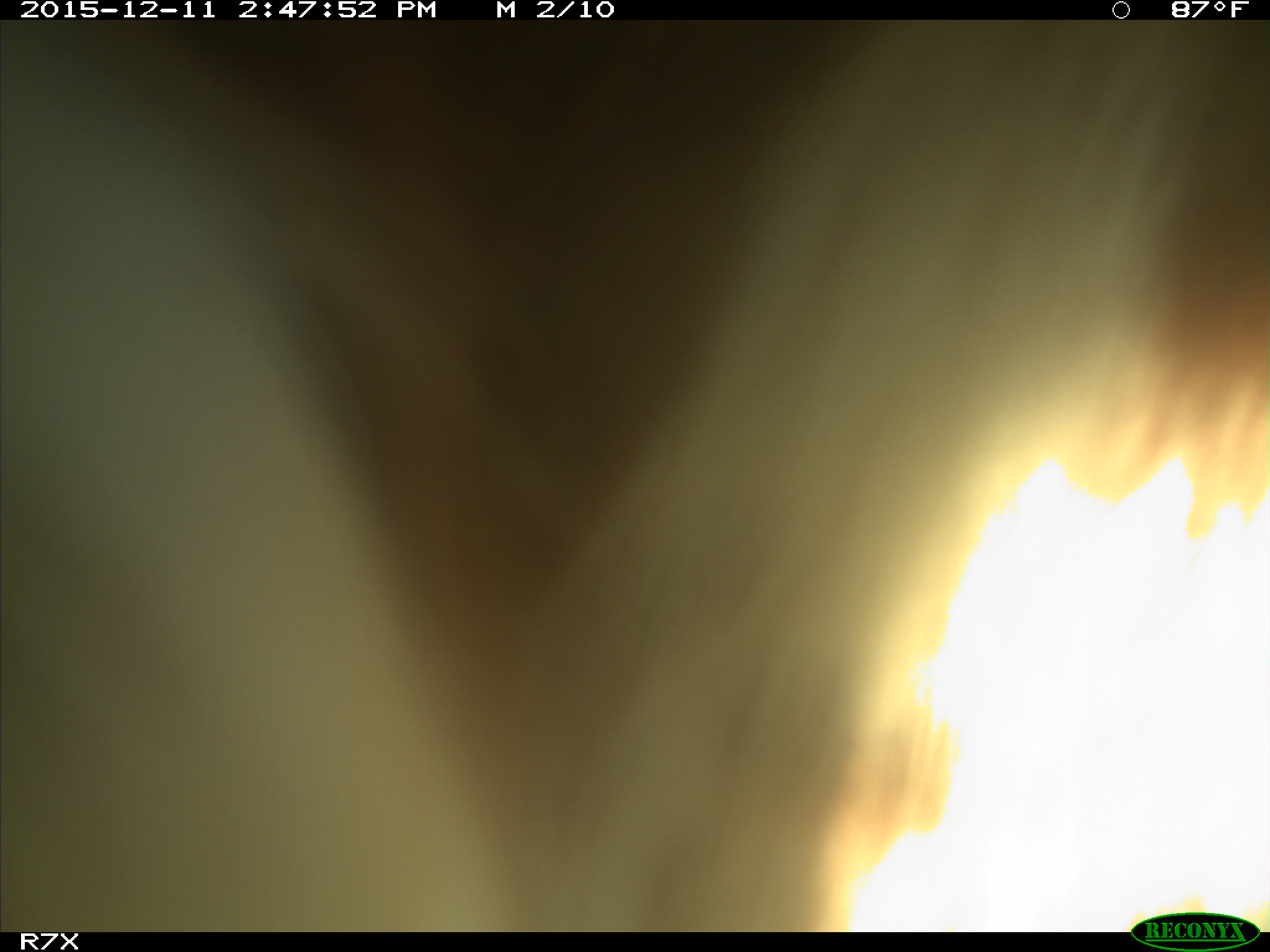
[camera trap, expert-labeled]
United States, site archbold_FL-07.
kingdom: Animalia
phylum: Chordata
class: Mammalia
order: Artiodactyla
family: Bovidae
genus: Bos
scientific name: Bos taurus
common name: domestic cow